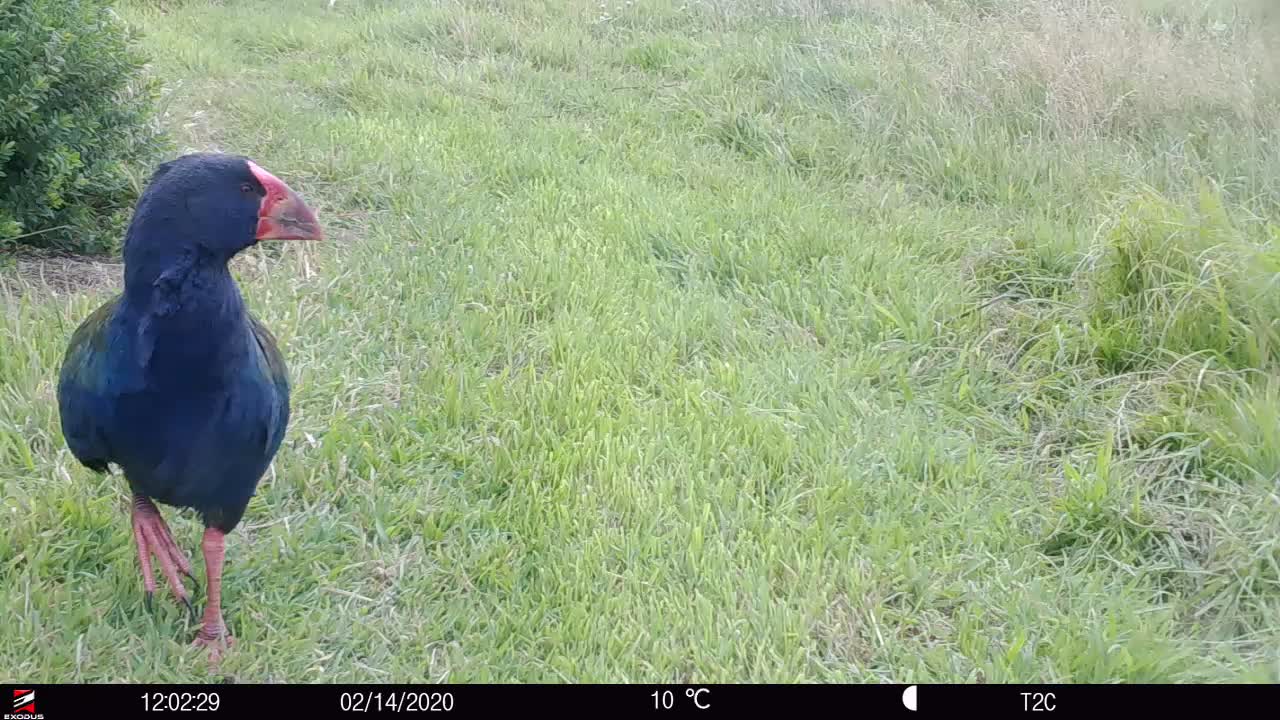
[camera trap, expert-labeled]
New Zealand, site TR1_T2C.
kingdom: Animalia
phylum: Chordata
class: Aves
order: Gruiformes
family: Rallidae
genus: Porphyrio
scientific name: Porphyrio mantelli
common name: takahe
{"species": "takahe (Porphyrio mantelli)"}